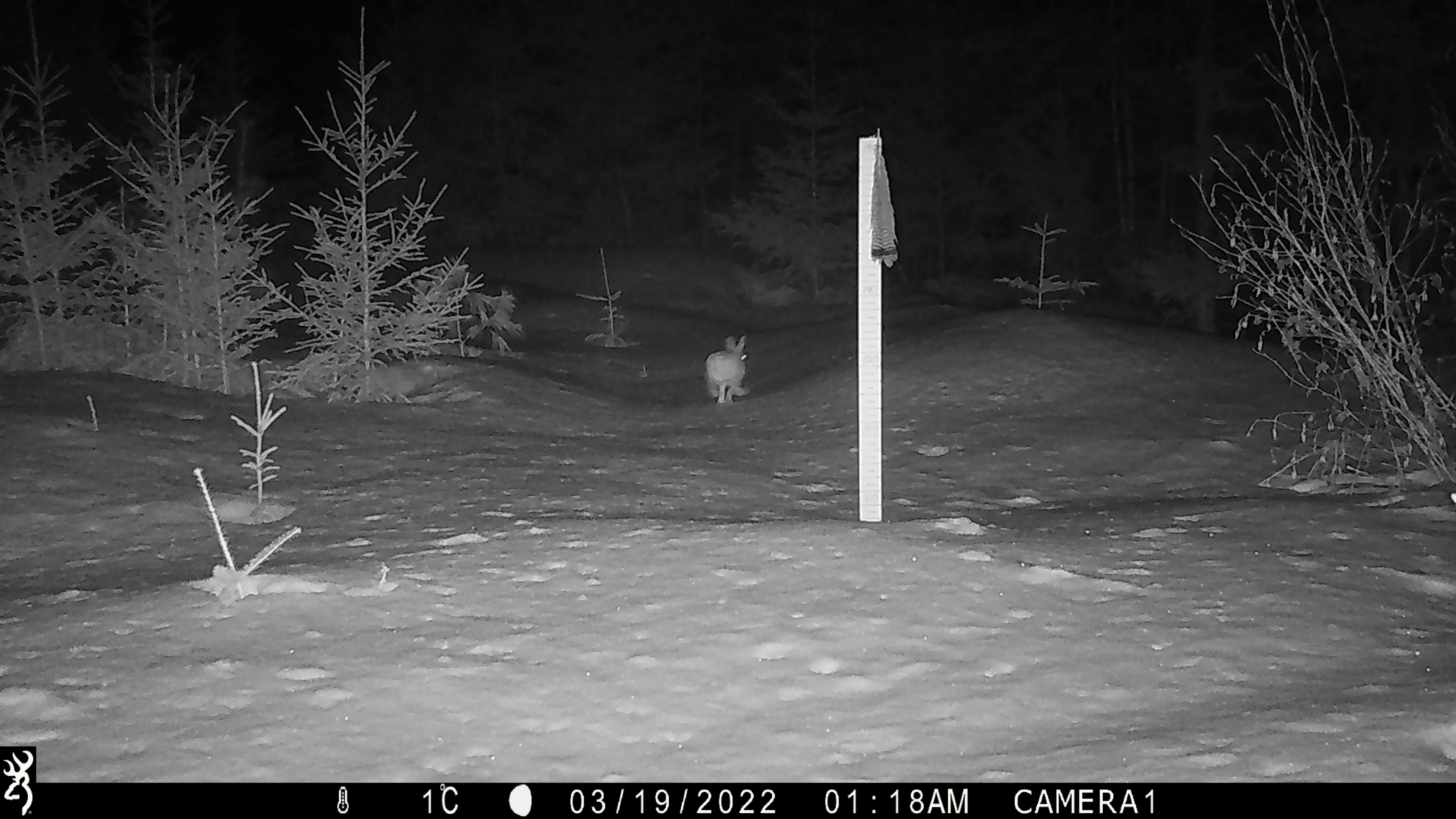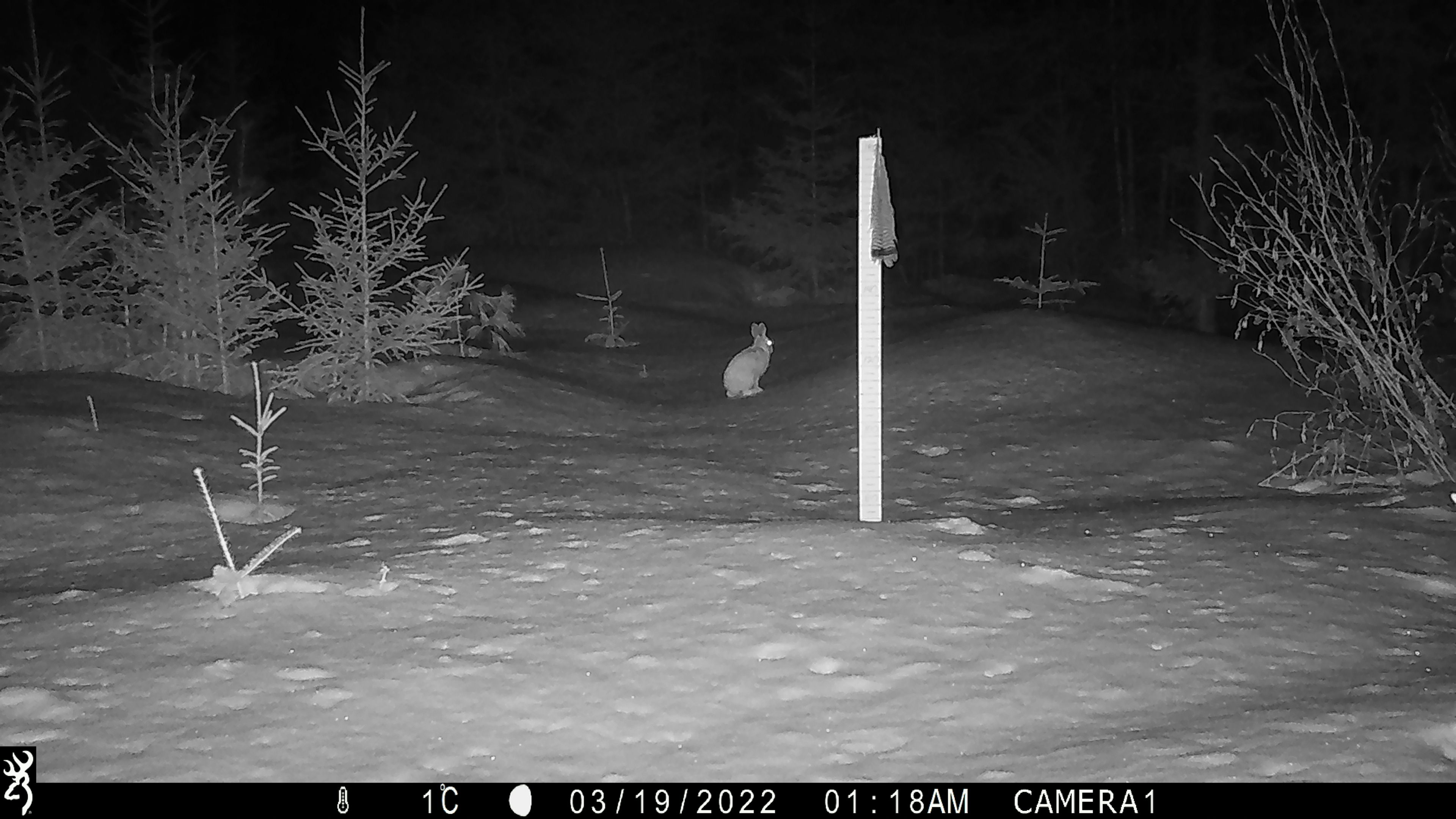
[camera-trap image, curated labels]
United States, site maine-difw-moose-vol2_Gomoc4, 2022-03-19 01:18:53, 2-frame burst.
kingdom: Animalia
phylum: Chordata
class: Mammalia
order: Lagomorpha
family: Leporidae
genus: Lepus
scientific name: Lepus americanus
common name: snowshoe hare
Snowshoe hare (Lepus americanus).